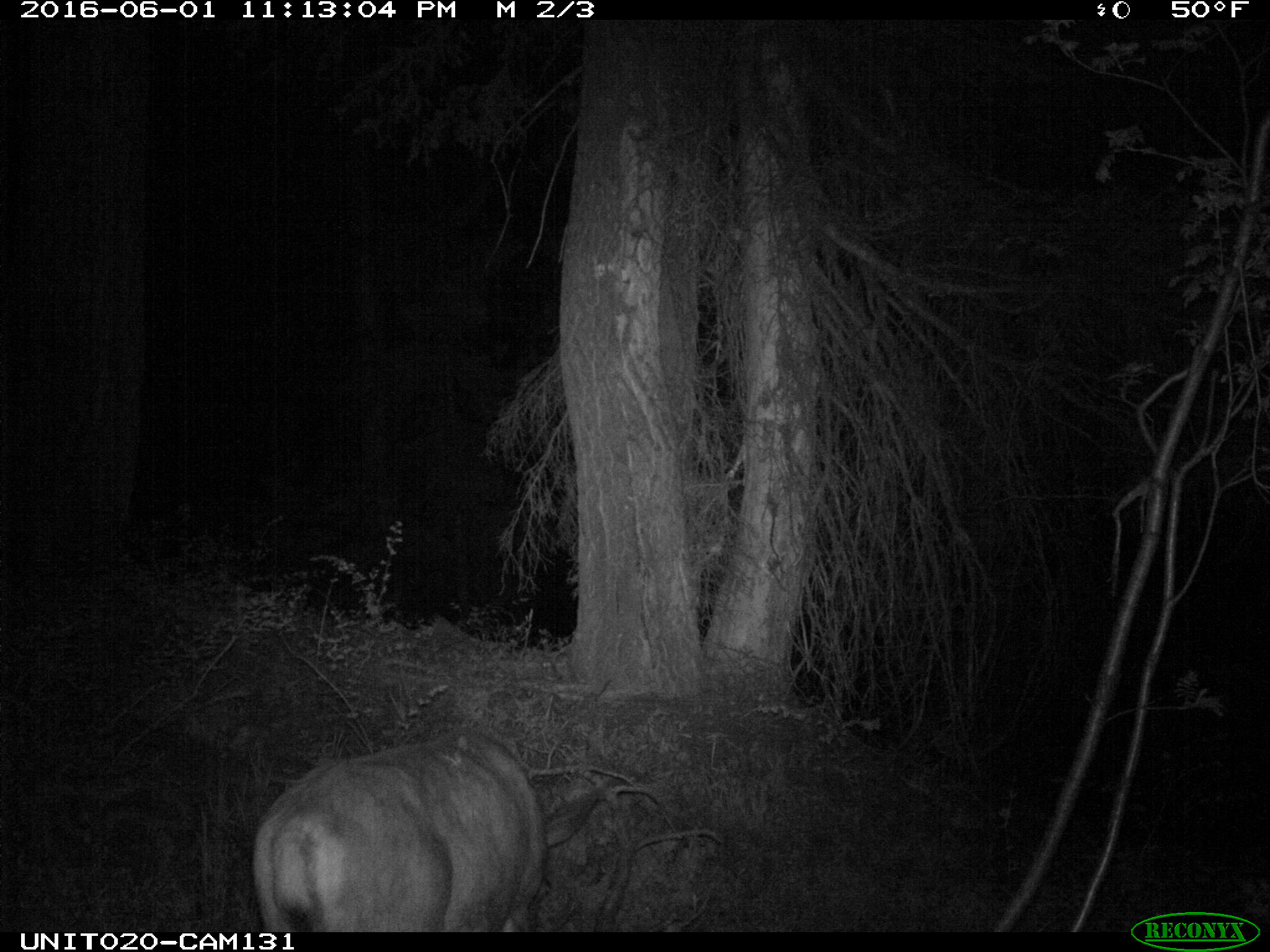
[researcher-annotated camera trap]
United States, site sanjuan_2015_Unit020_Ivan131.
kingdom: Animalia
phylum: Chordata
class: Mammalia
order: Artiodactyla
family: Cervidae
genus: Odocoileus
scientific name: Odocoileus hemionus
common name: mule deer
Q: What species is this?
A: Odocoileus hemionus (mule deer).